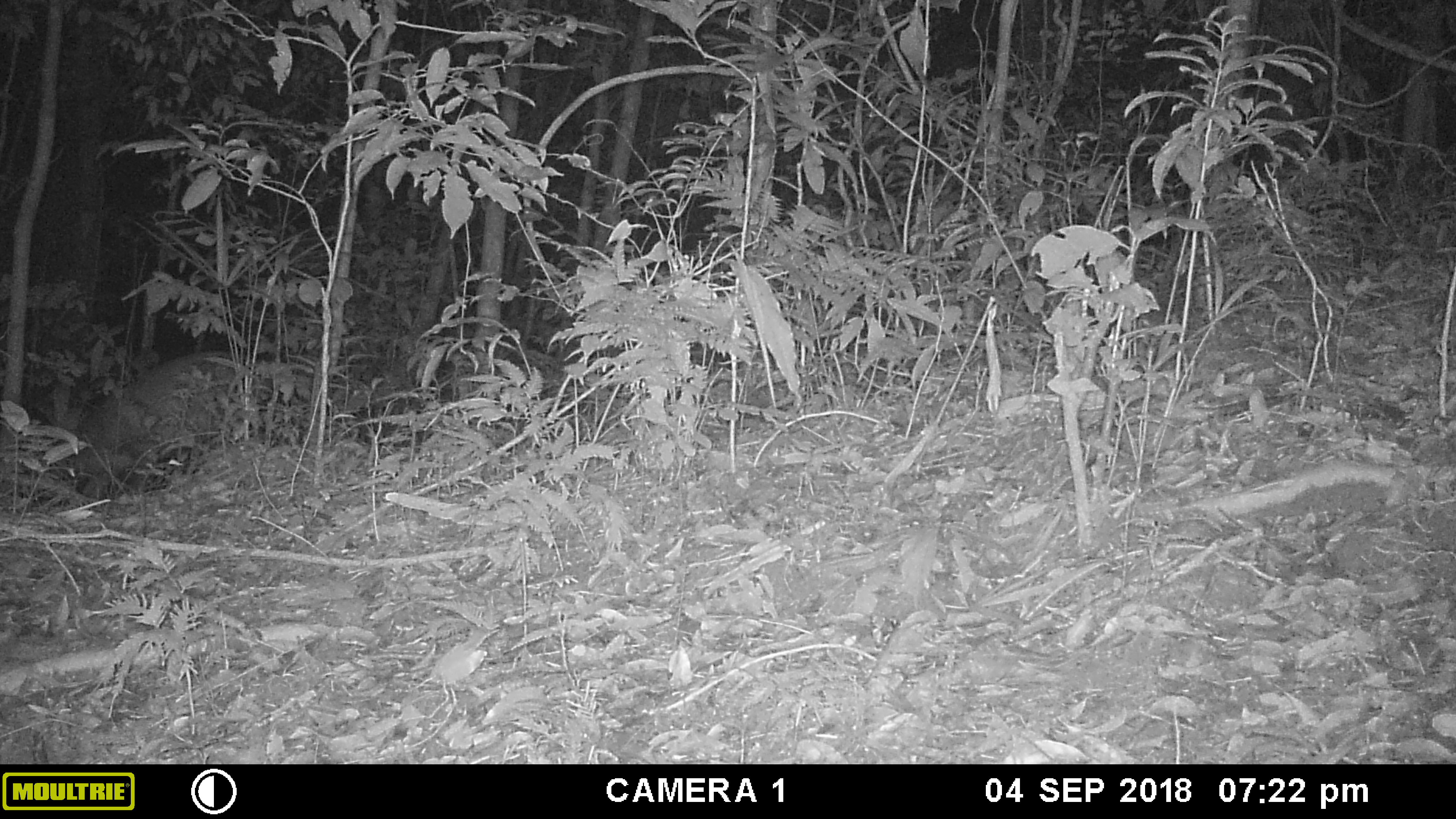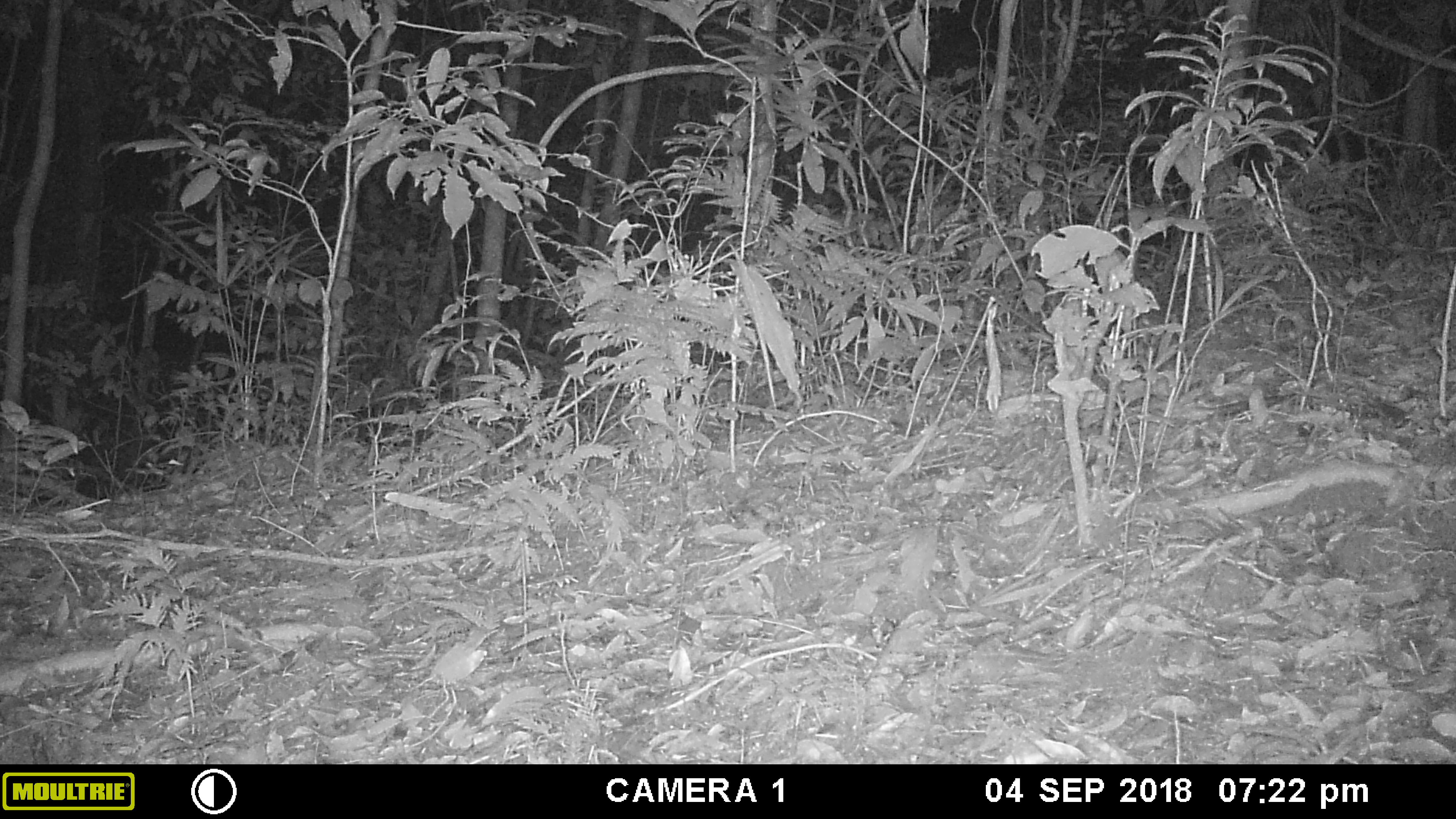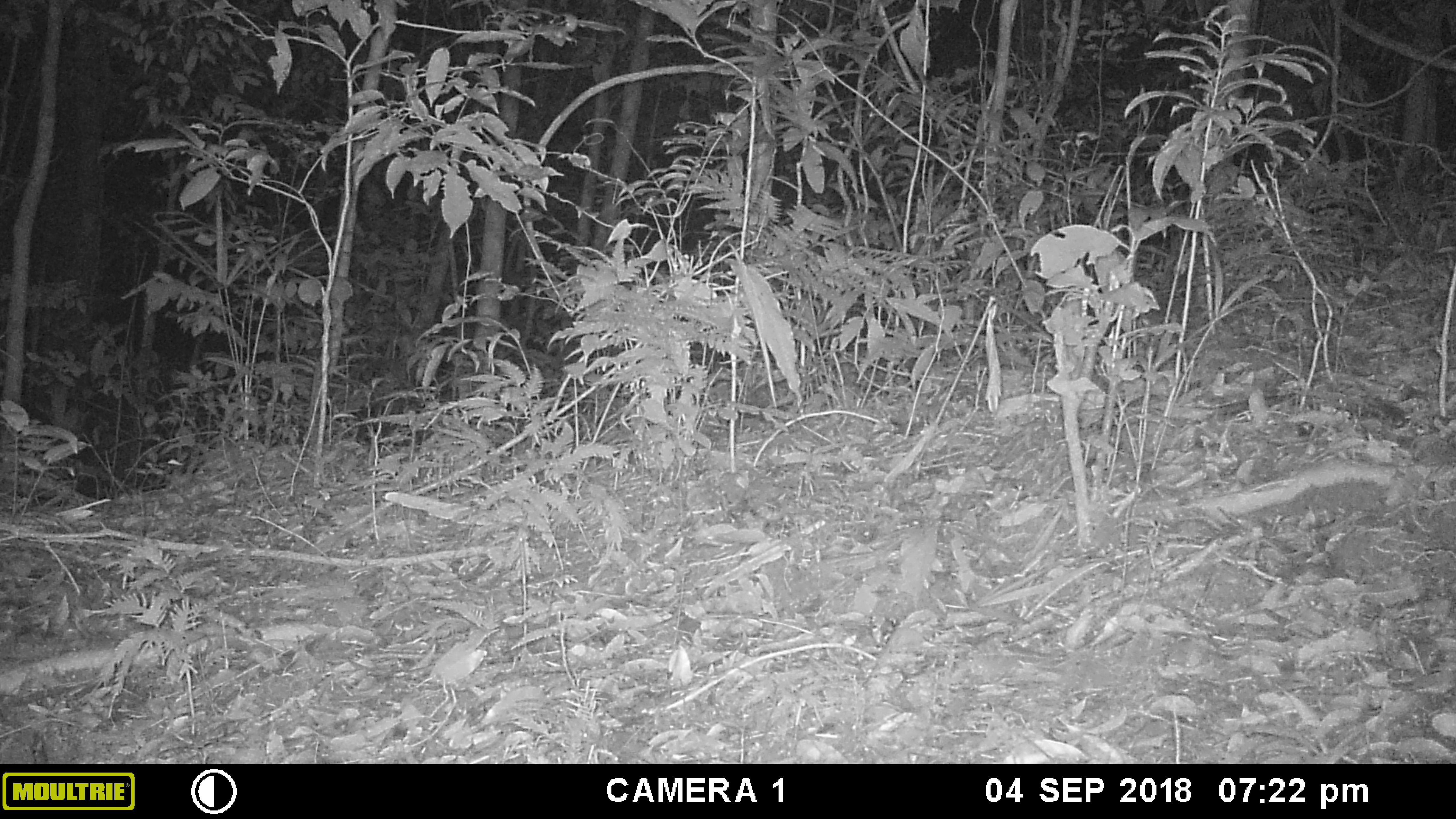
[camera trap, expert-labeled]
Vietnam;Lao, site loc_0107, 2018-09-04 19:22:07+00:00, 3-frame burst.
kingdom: Animalia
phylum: Chordata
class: Mammalia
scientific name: Laurasiatheria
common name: ungulate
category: unidentified ungulates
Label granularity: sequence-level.